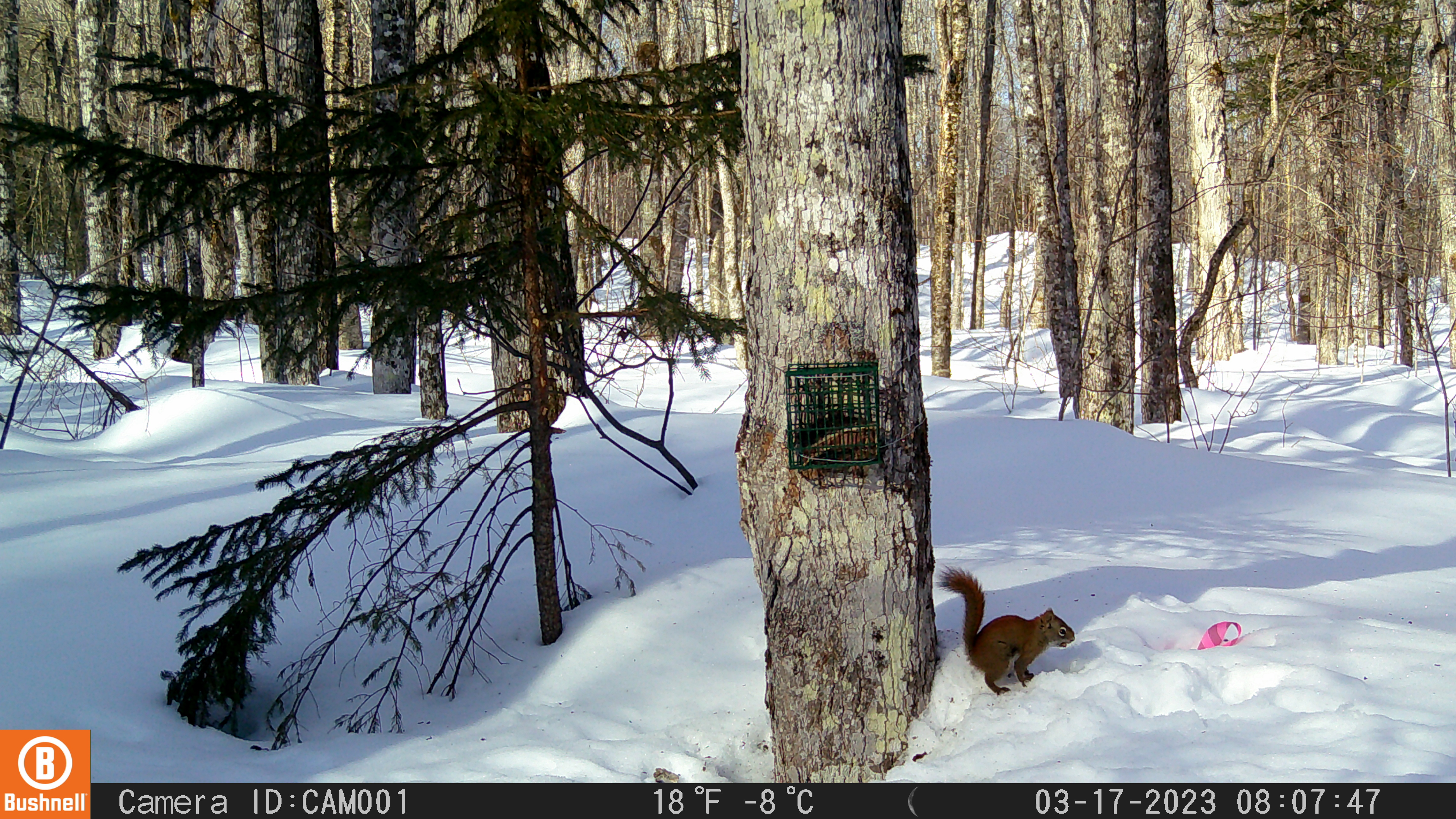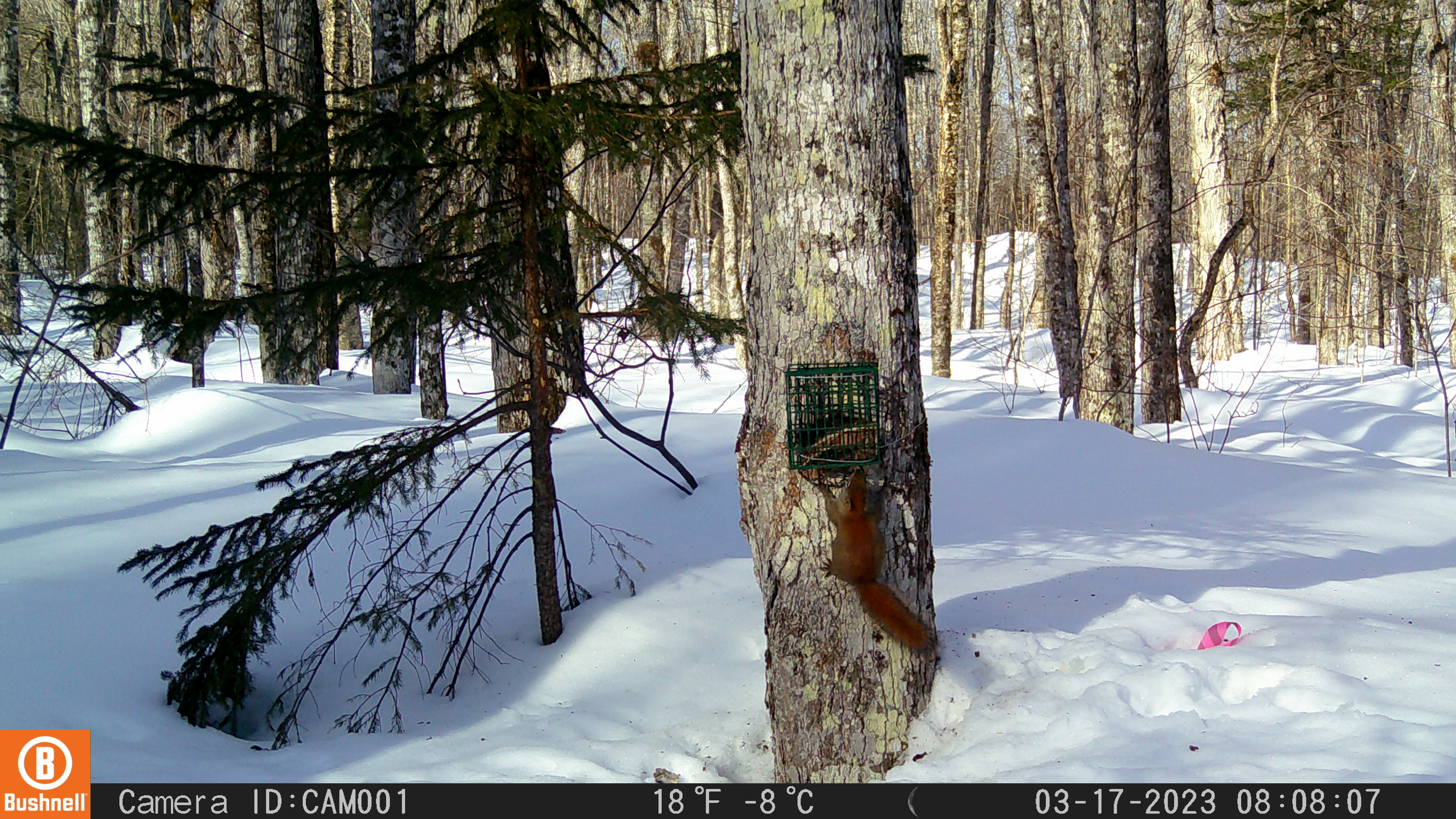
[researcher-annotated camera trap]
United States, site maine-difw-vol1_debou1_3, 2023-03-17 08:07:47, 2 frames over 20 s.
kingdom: Animalia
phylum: Chordata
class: Mammalia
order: Rodentia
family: Sciuridae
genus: Tamiasciurus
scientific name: Tamiasciurus hudsonicus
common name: red squirrel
Red squirrel (Tamiasciurus hudsonicus).